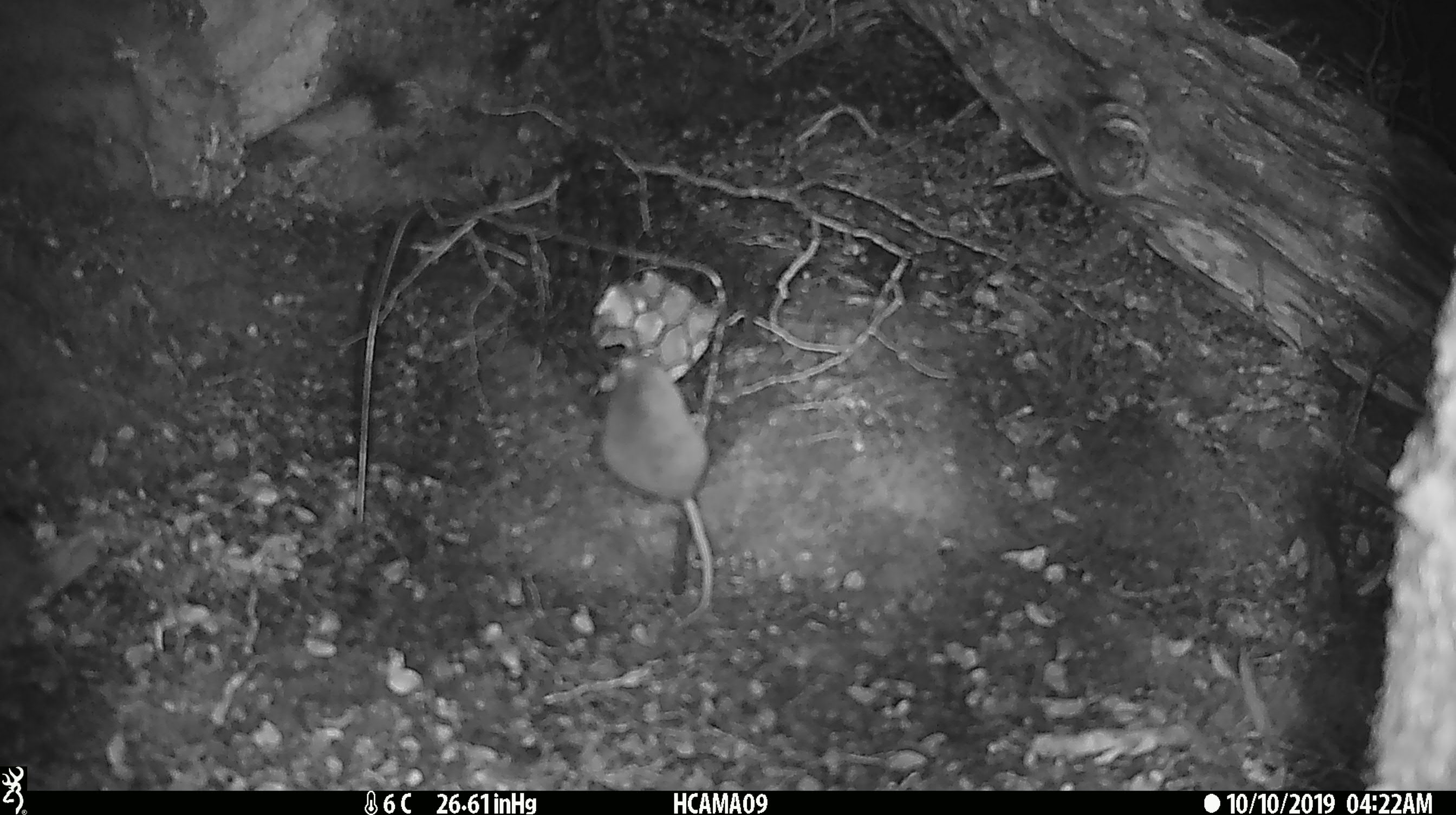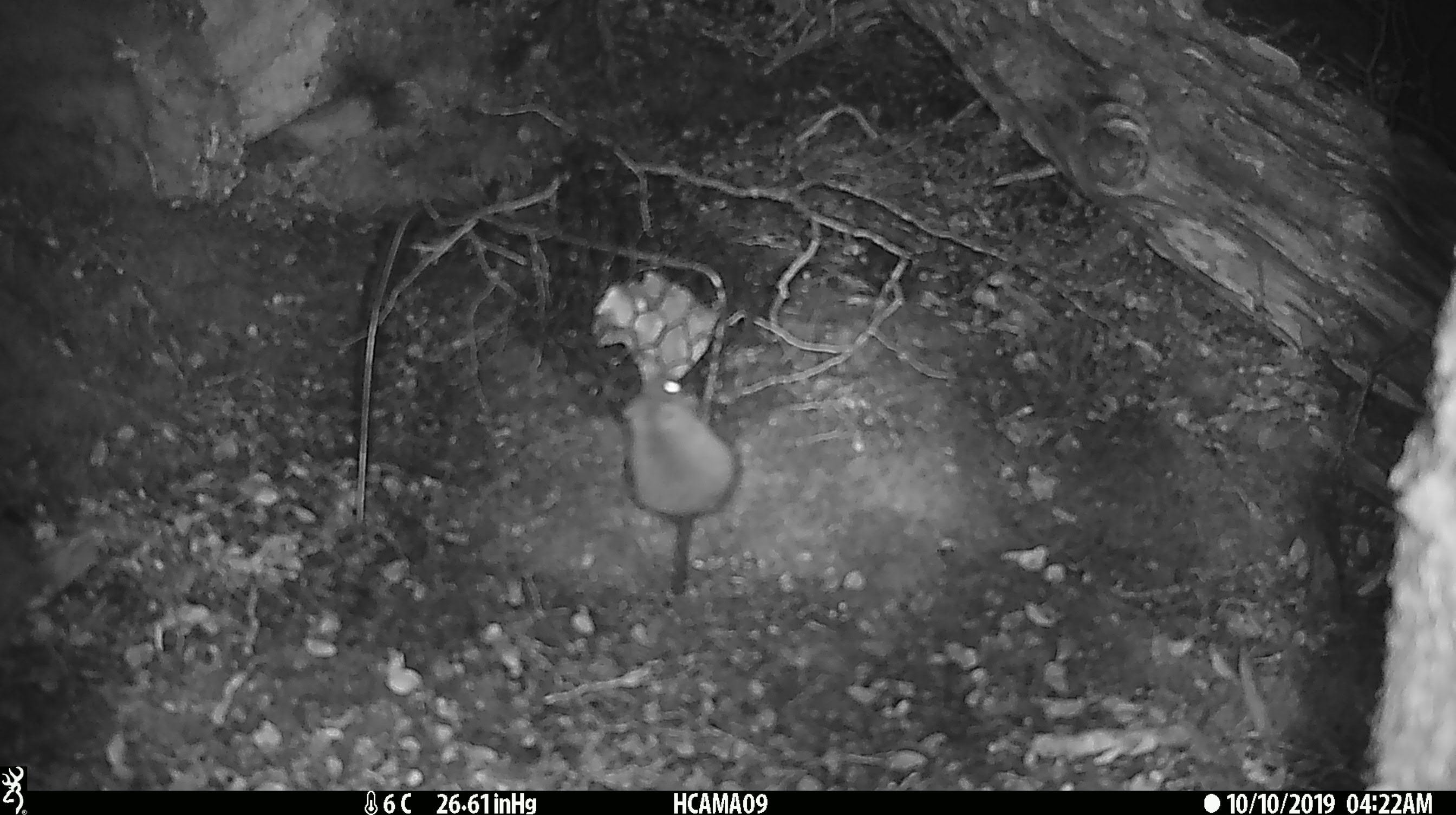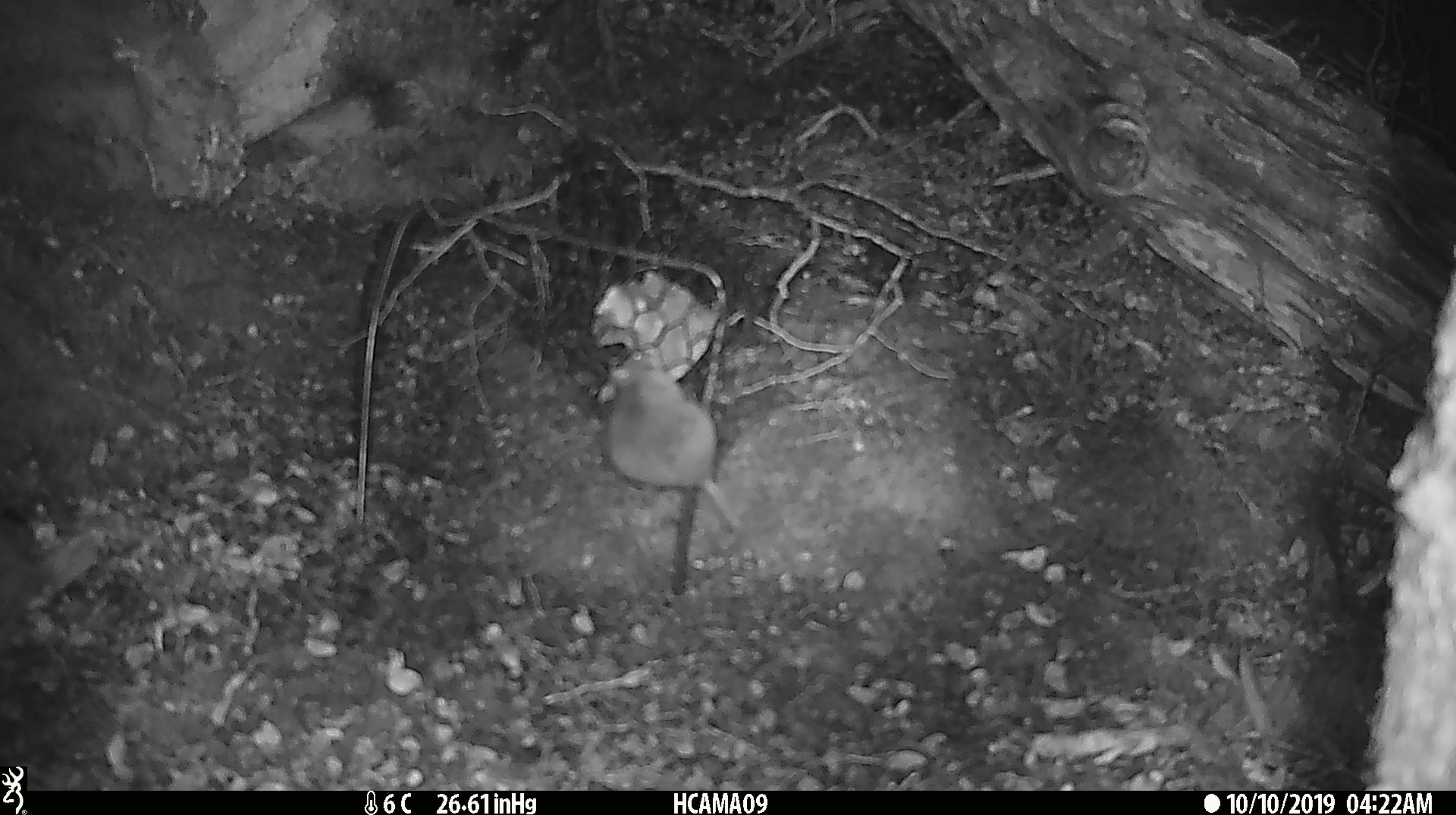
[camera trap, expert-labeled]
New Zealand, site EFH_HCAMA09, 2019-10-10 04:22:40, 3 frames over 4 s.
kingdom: Animalia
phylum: Chordata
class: Mammalia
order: Rodentia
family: Muridae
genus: Mus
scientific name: Mus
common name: mouse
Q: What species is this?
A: Mouse (Mus).